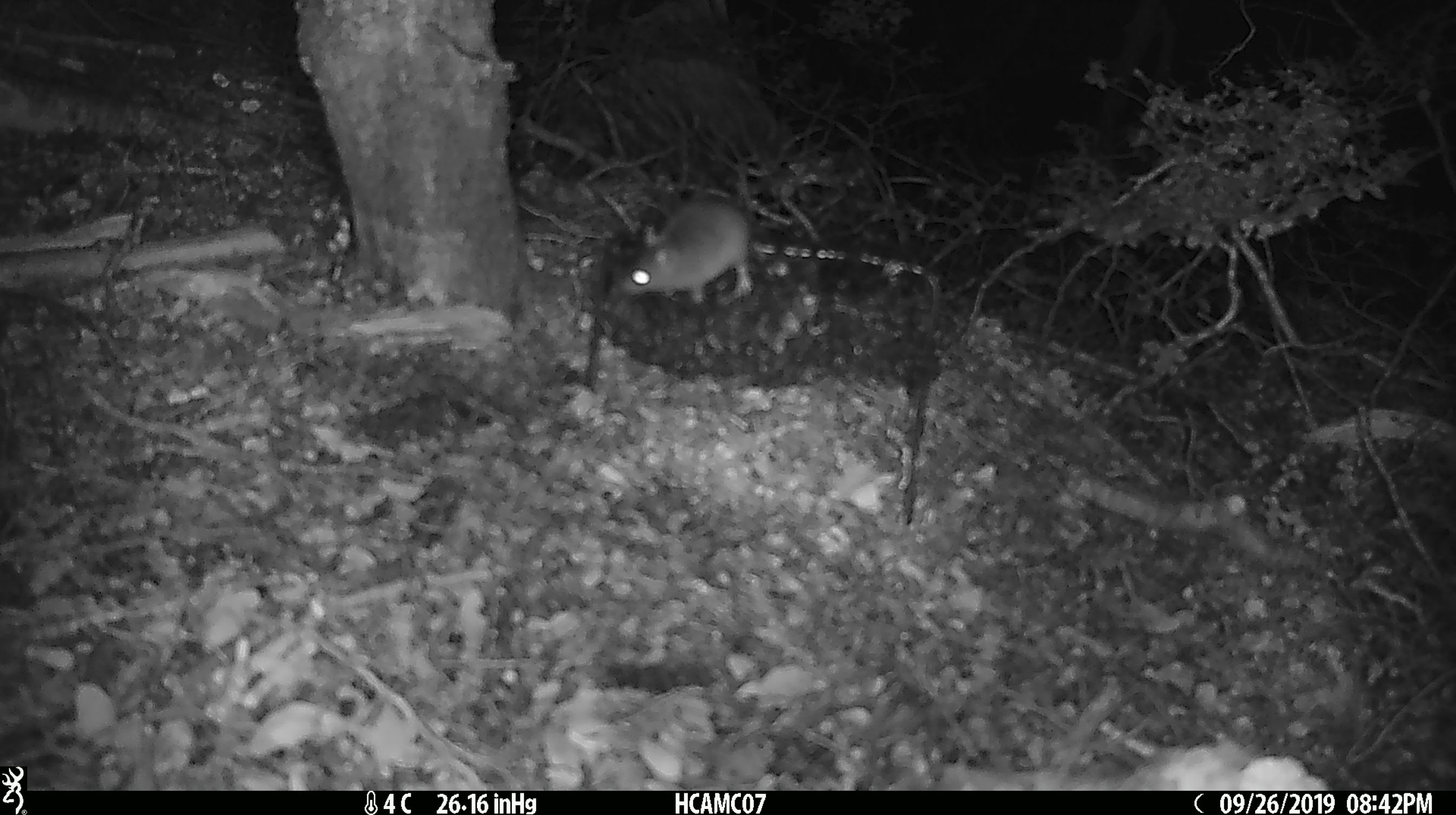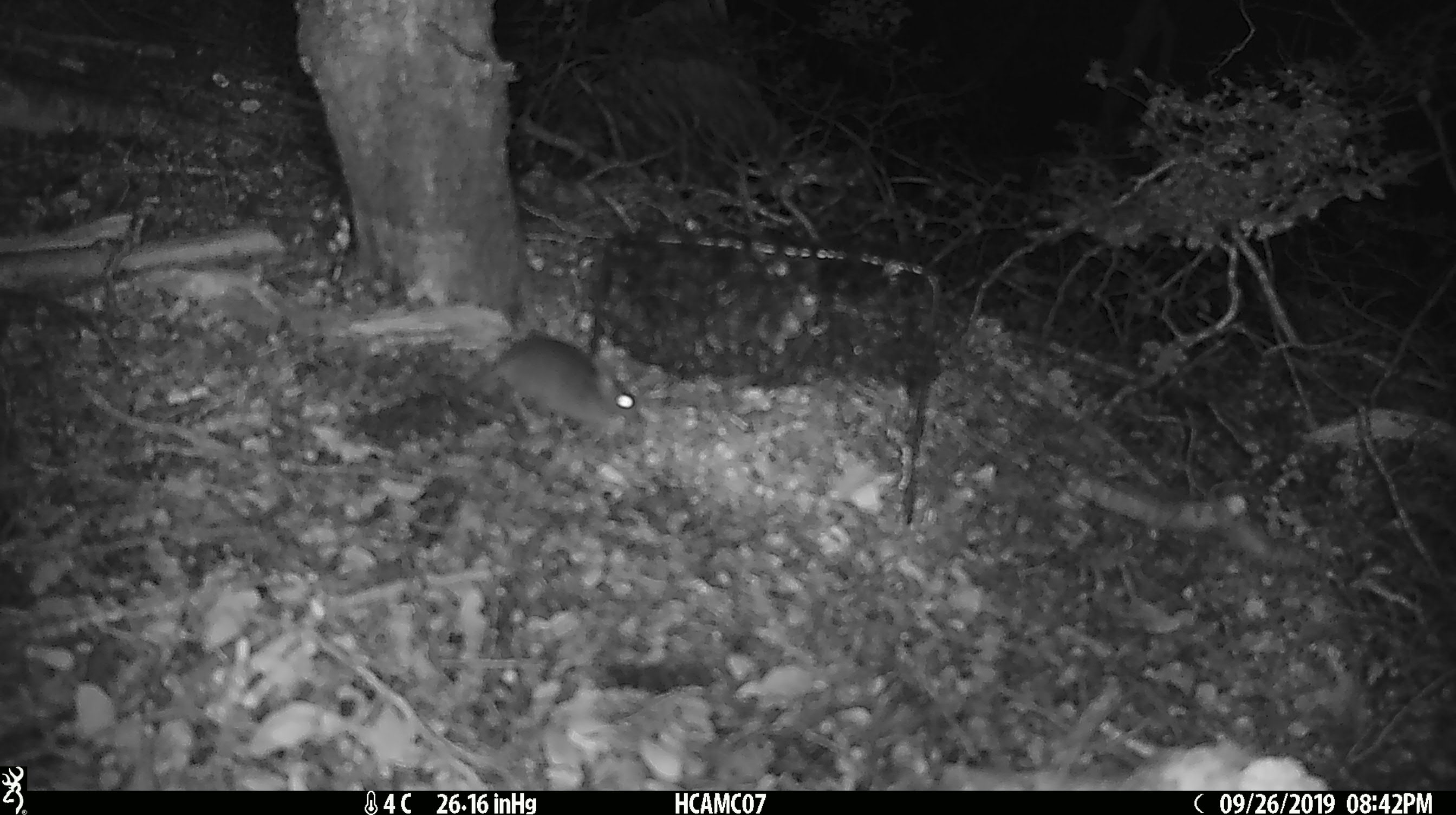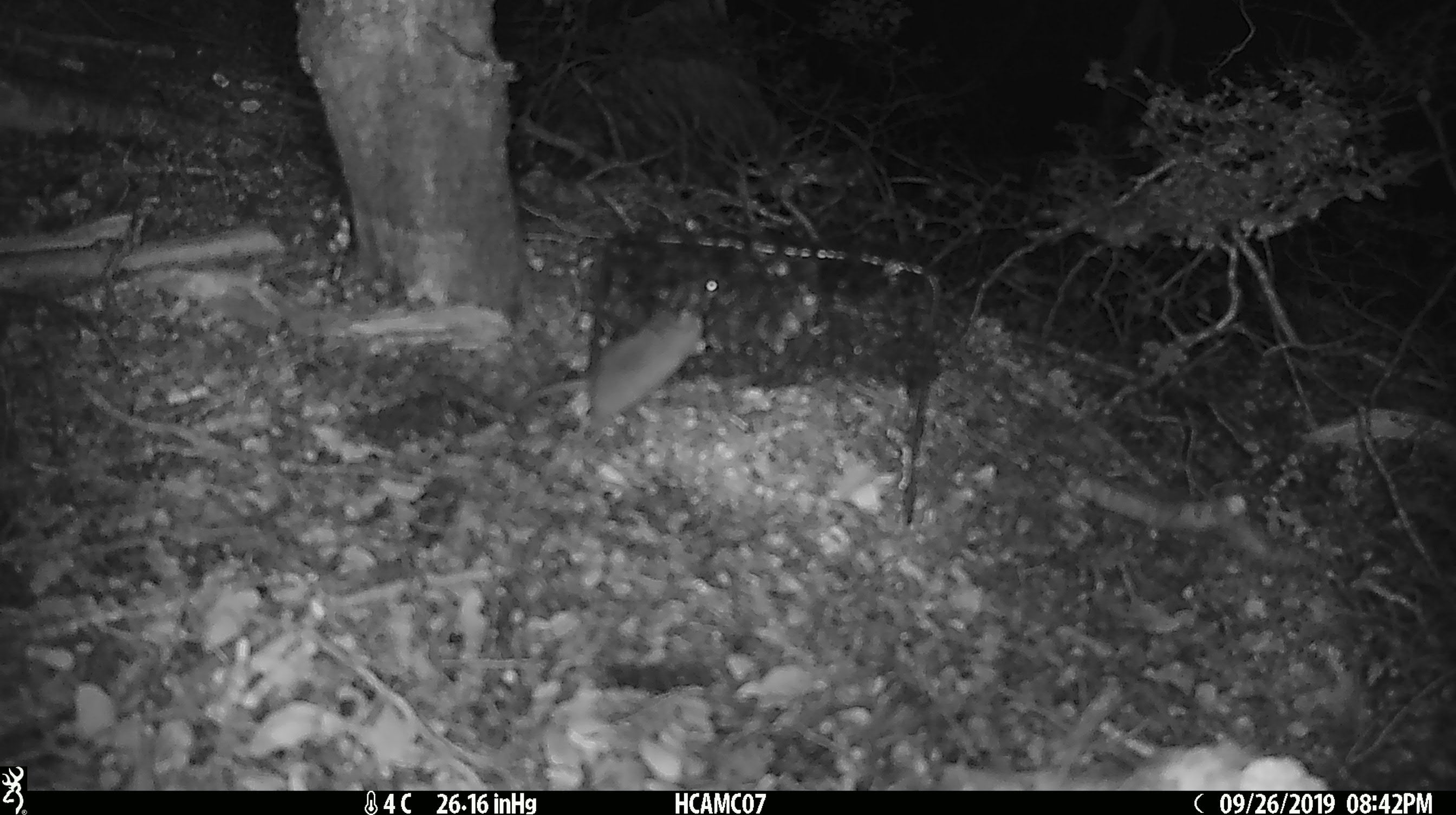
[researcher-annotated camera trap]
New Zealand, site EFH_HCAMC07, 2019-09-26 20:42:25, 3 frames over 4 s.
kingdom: Animalia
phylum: Chordata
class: Mammalia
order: Rodentia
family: Muridae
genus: Mus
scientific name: Mus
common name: mouse